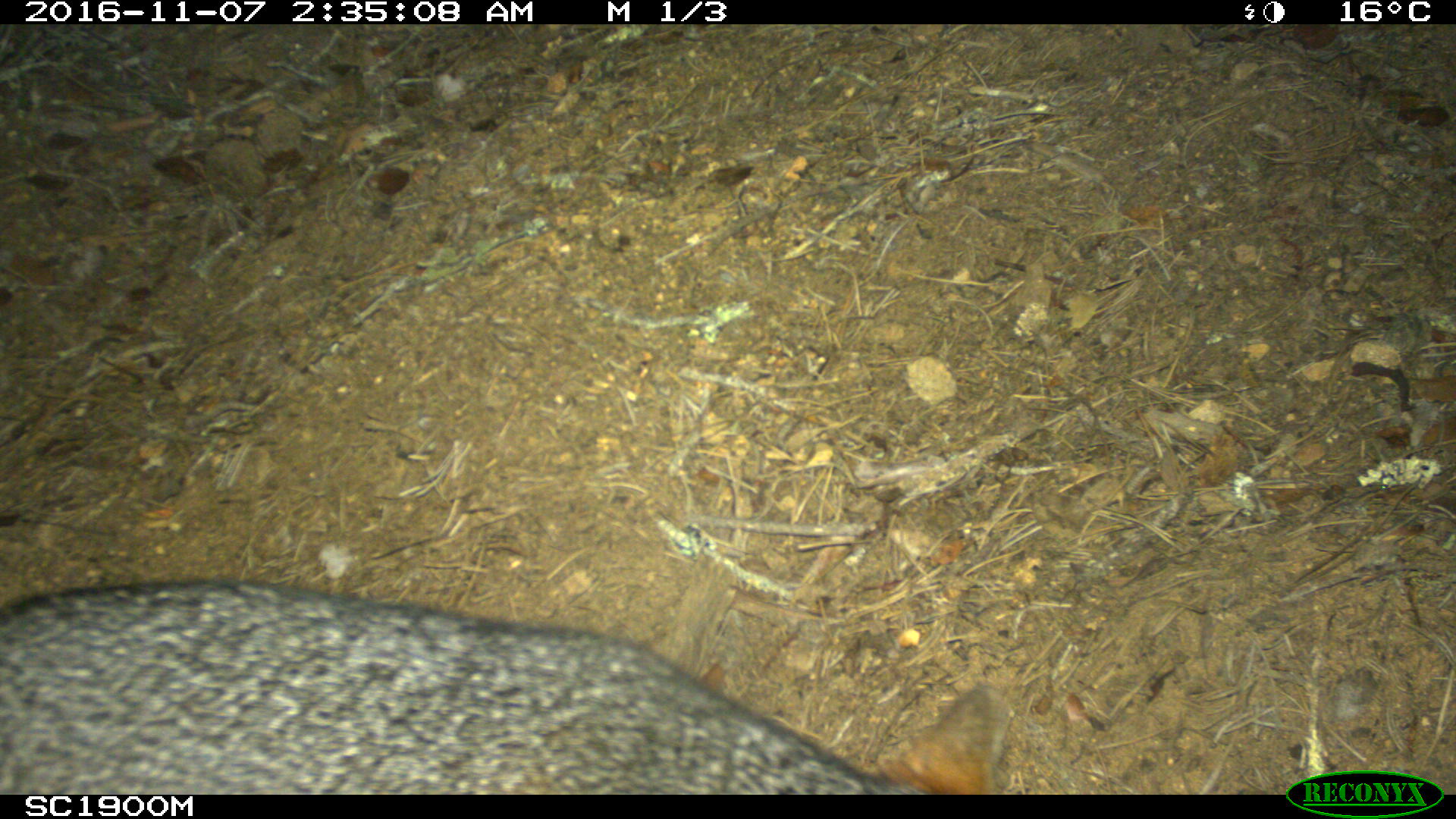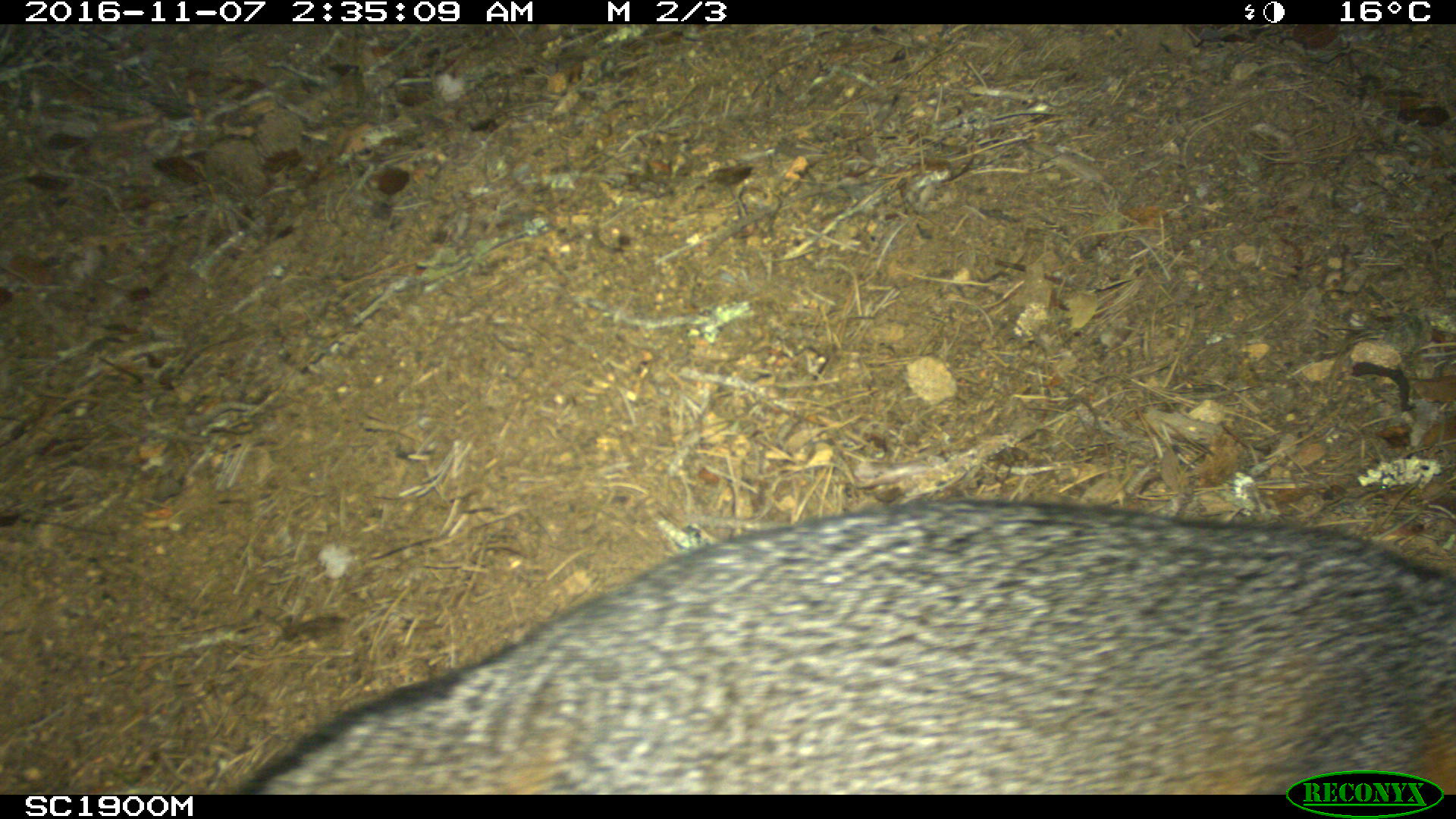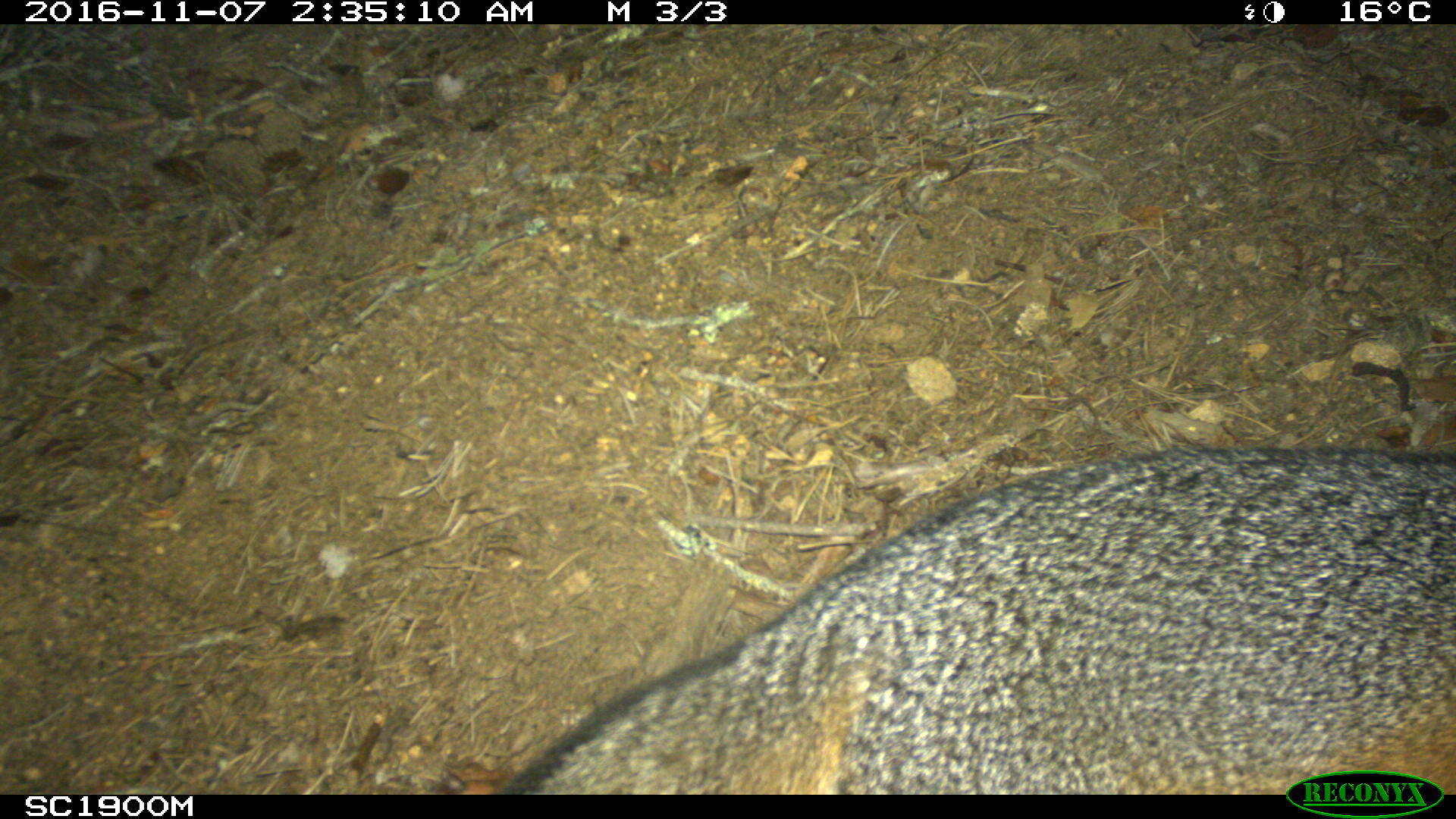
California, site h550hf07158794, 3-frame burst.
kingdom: Animalia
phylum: Chordata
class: Mammalia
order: Carnivora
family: Canidae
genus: Urocyon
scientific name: Urocyon littoralis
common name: island fox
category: fox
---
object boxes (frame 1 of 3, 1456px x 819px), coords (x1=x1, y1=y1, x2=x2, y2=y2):
fox: (x1=0, y1=579, x2=1014, y2=794)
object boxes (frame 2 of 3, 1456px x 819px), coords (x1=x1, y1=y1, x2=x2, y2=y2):
fox: (x1=243, y1=498, x2=1455, y2=794)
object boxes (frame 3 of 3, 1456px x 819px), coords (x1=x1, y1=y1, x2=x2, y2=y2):
fox: (x1=508, y1=448, x2=1455, y2=794)